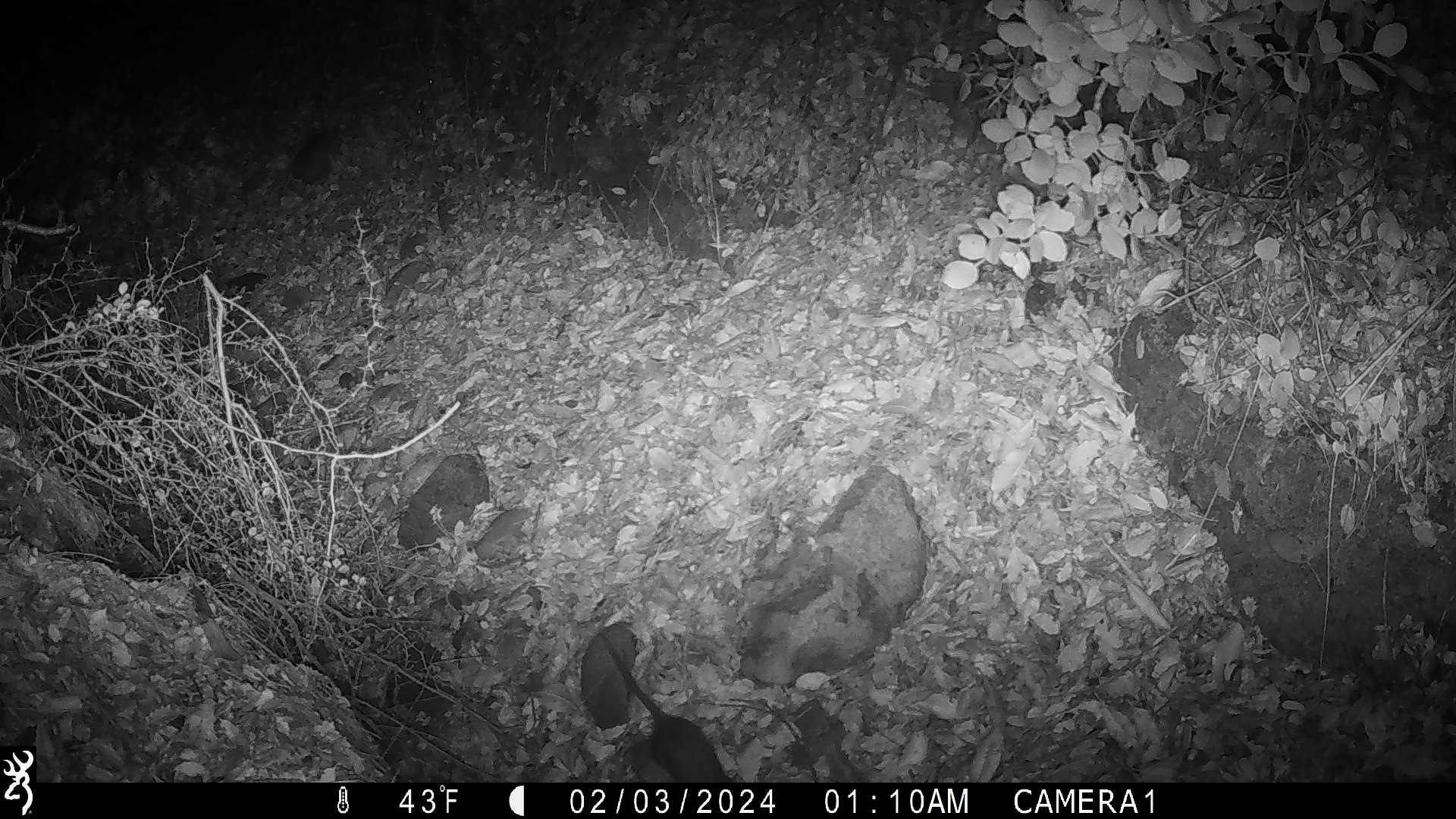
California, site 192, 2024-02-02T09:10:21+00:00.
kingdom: Animalia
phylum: Chordata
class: Mammalia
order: Rodentia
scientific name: Rodentia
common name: mouse or rat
Mouse or rat (Rodentia).